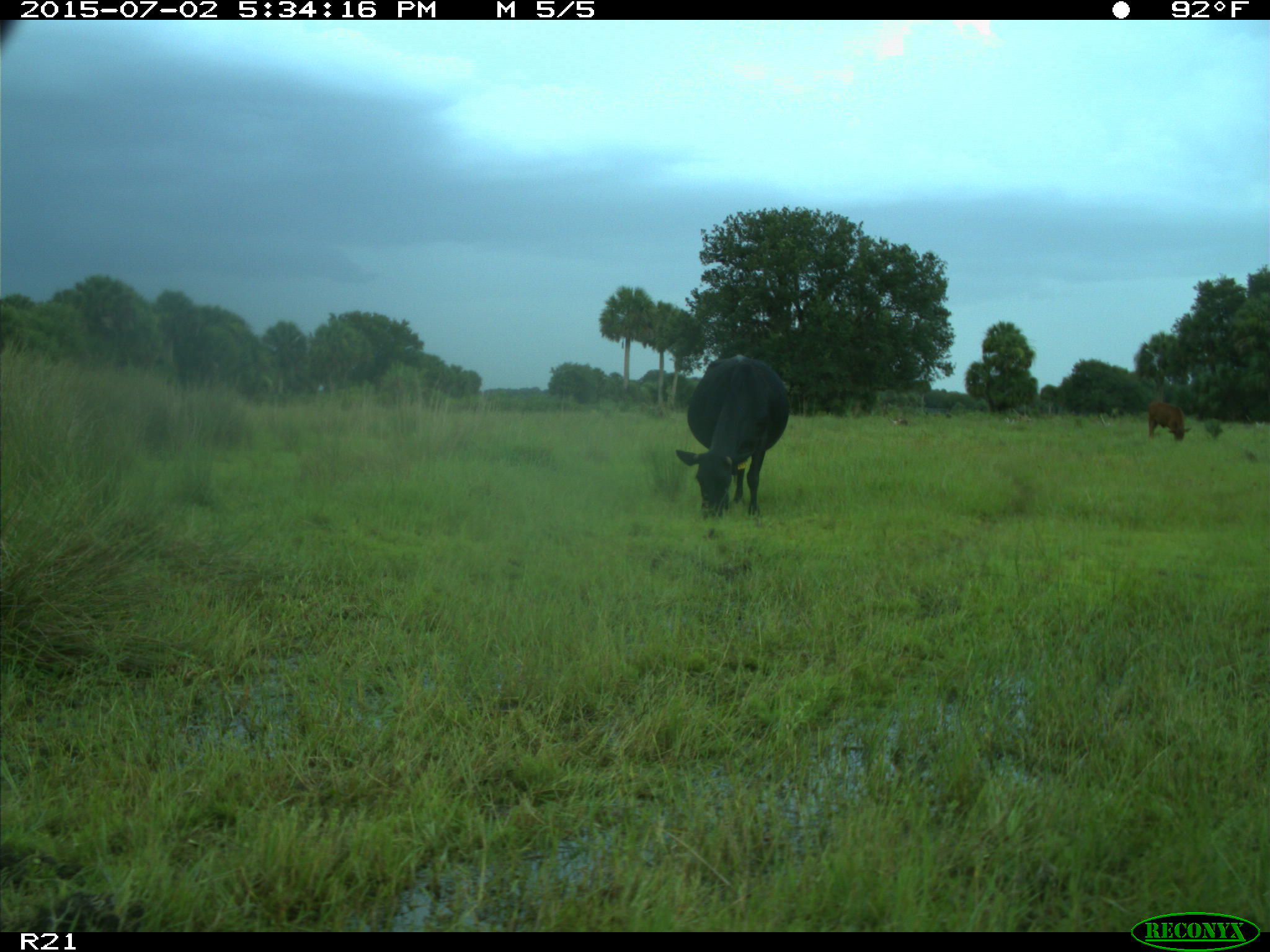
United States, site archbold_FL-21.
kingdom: Animalia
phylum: Chordata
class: Mammalia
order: Artiodactyla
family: Bovidae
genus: Bos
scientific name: Bos taurus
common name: domestic cow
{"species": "Bos taurus (domestic cow)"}